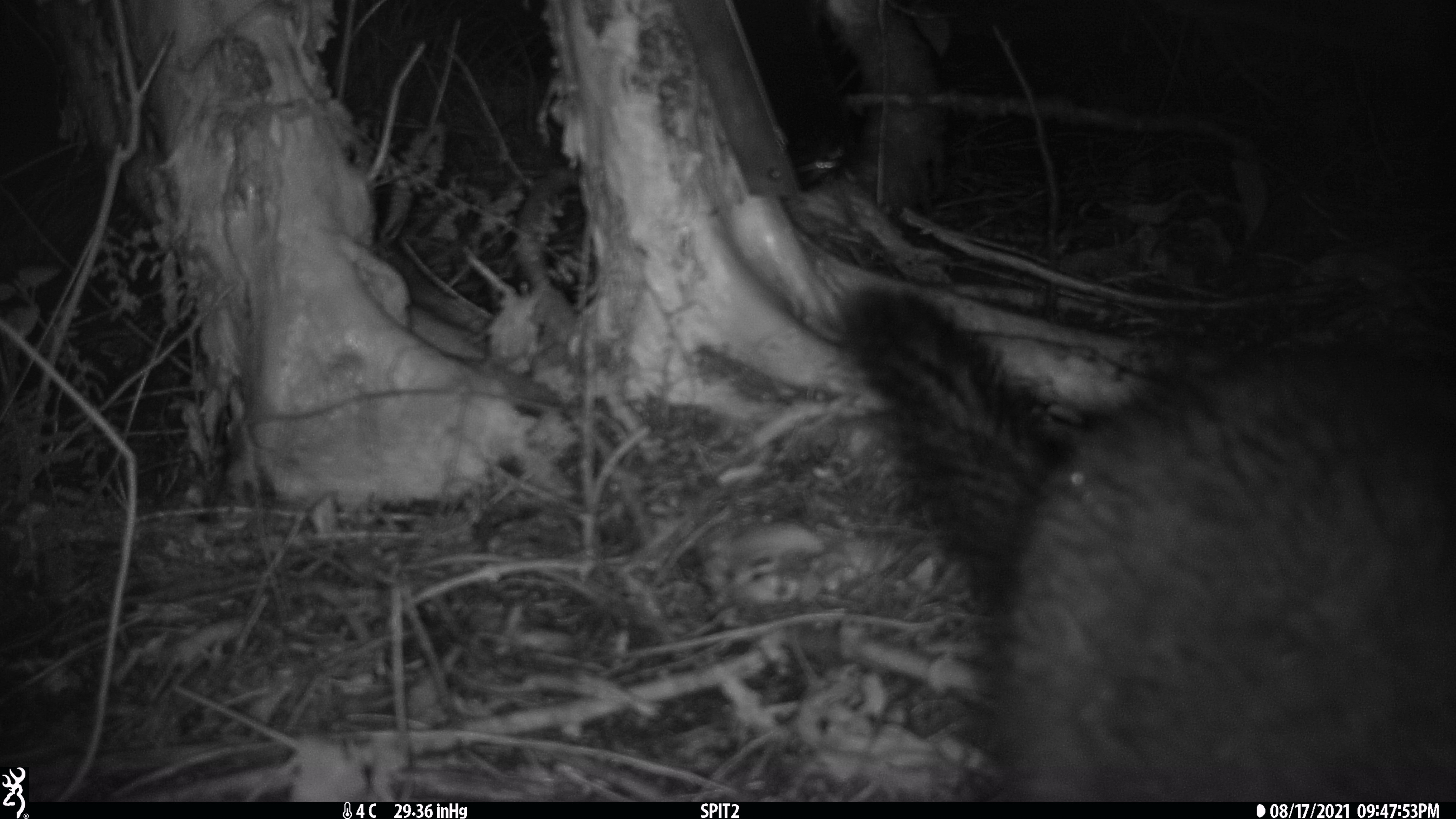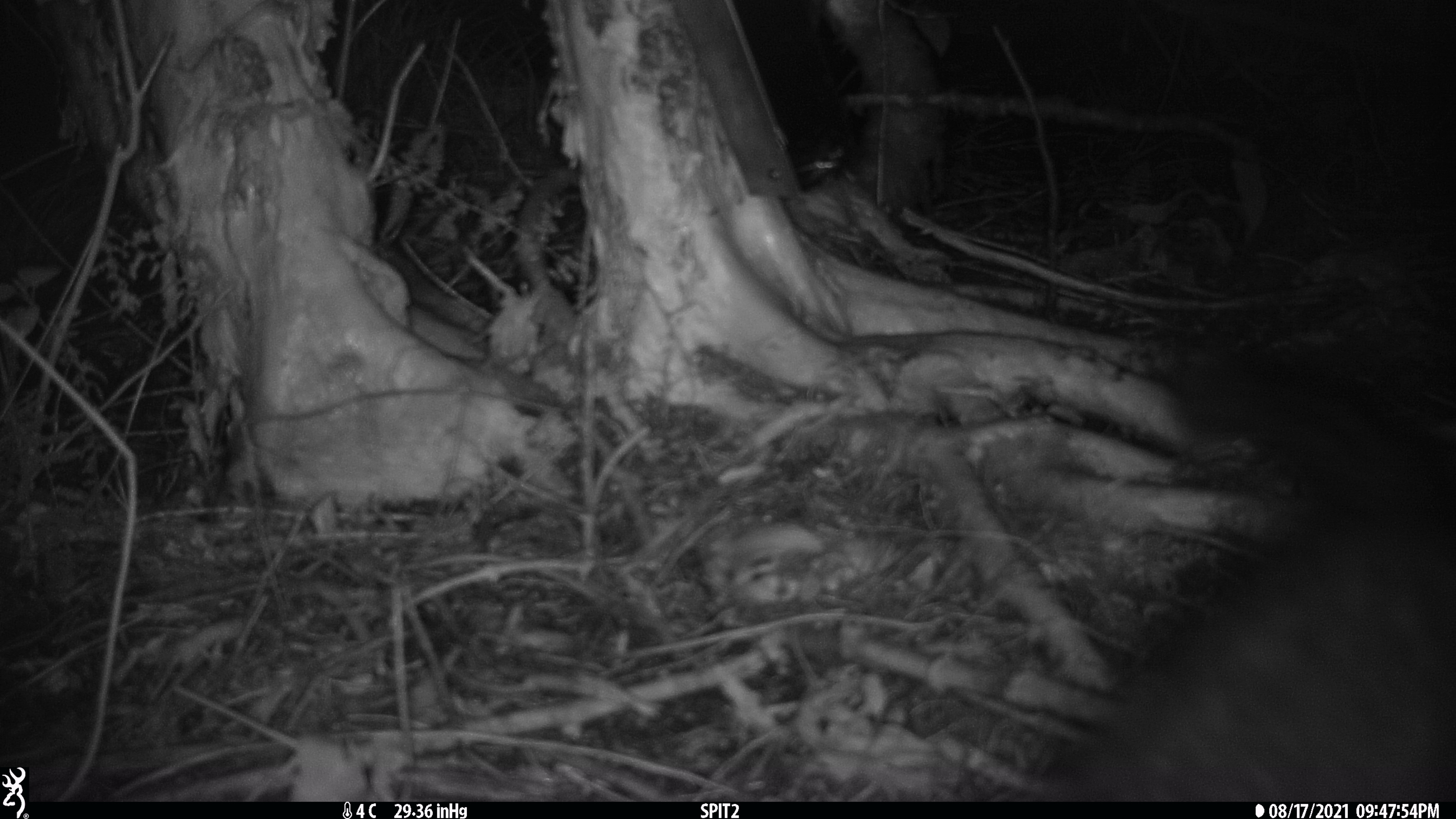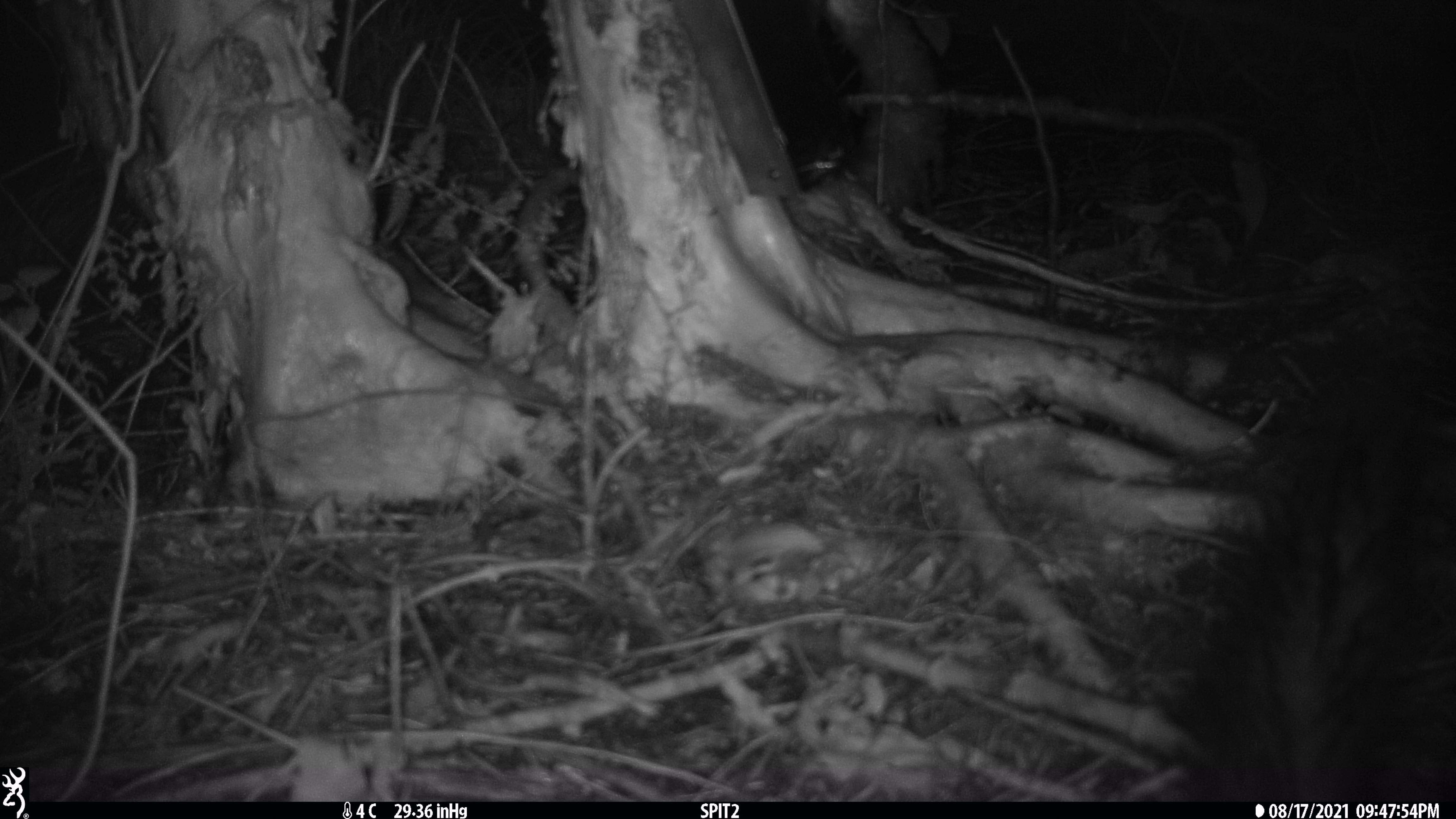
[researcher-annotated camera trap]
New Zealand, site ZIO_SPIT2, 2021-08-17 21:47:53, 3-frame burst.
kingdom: Animalia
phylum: Chordata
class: Mammalia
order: Diprotodontia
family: Phalangeridae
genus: Trichosurus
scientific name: Trichosurus vulpecula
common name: common brushtail possum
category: possum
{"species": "possum (common brushtail possum) (Trichosurus vulpecula)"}